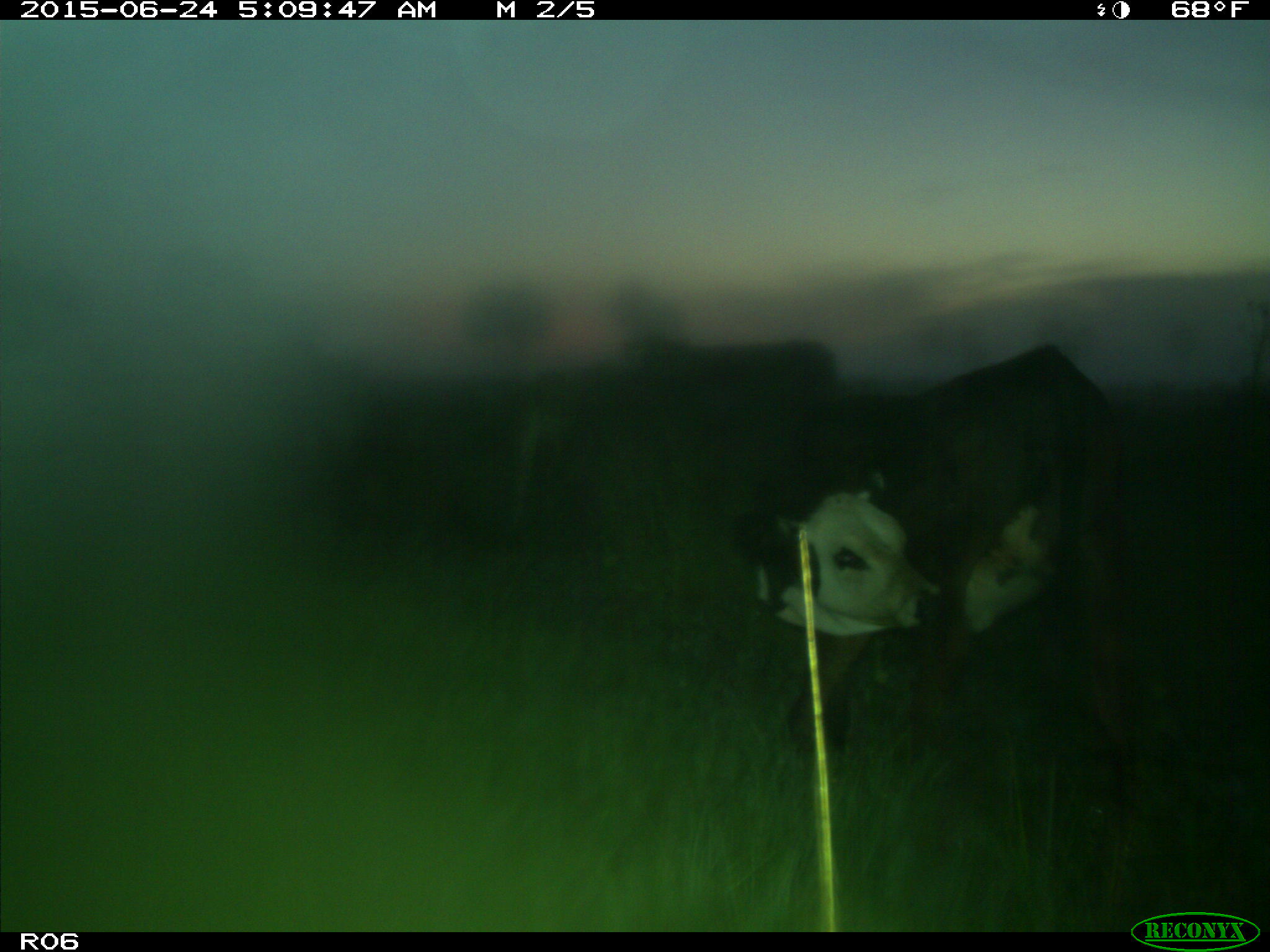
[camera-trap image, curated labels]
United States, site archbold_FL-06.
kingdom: Animalia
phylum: Chordata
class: Mammalia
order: Artiodactyla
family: Bovidae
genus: Bos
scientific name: Bos taurus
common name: domestic cow